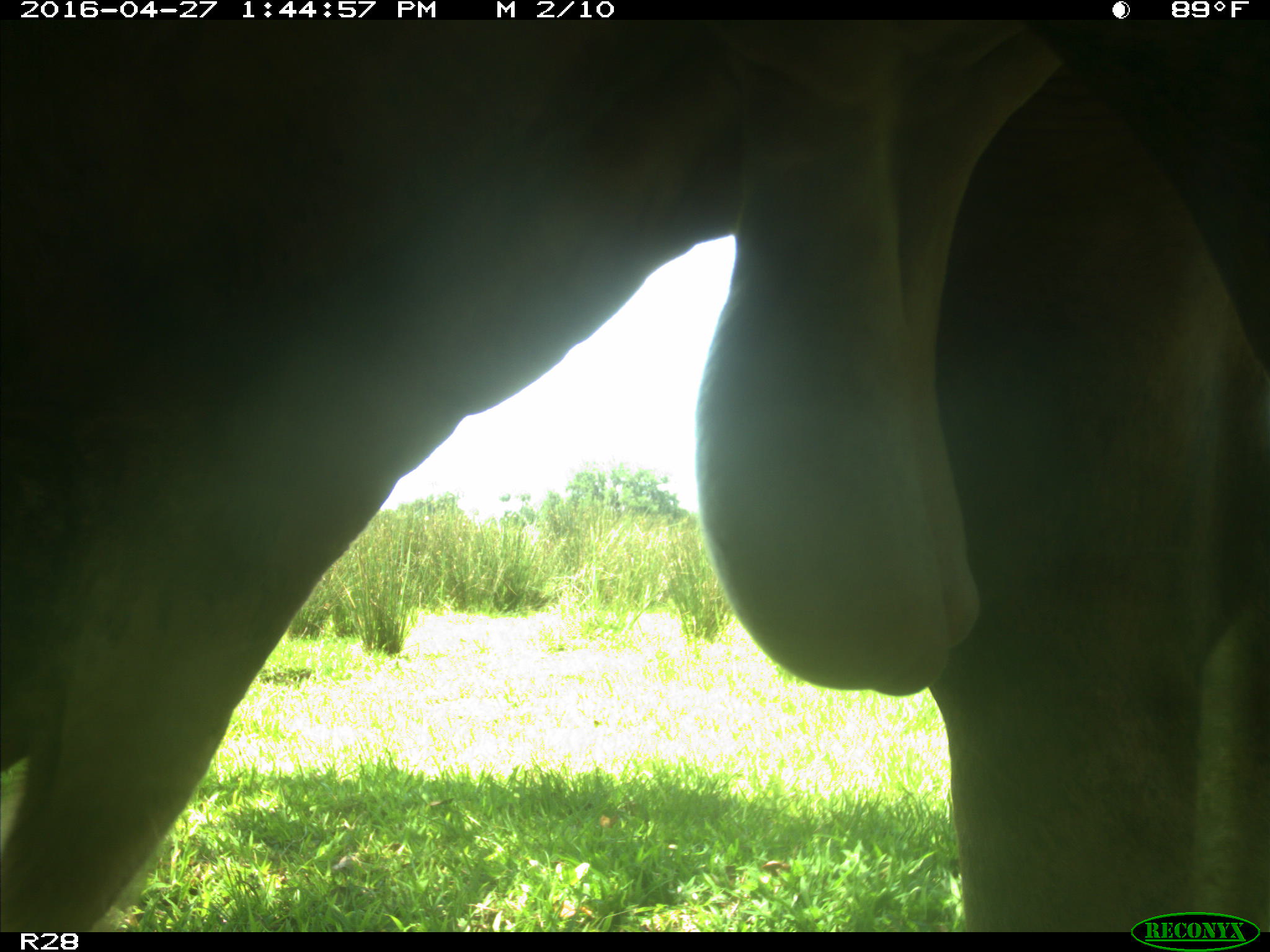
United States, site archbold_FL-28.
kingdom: Animalia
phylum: Chordata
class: Mammalia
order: Artiodactyla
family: Bovidae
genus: Bos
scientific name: Bos taurus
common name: domestic cow